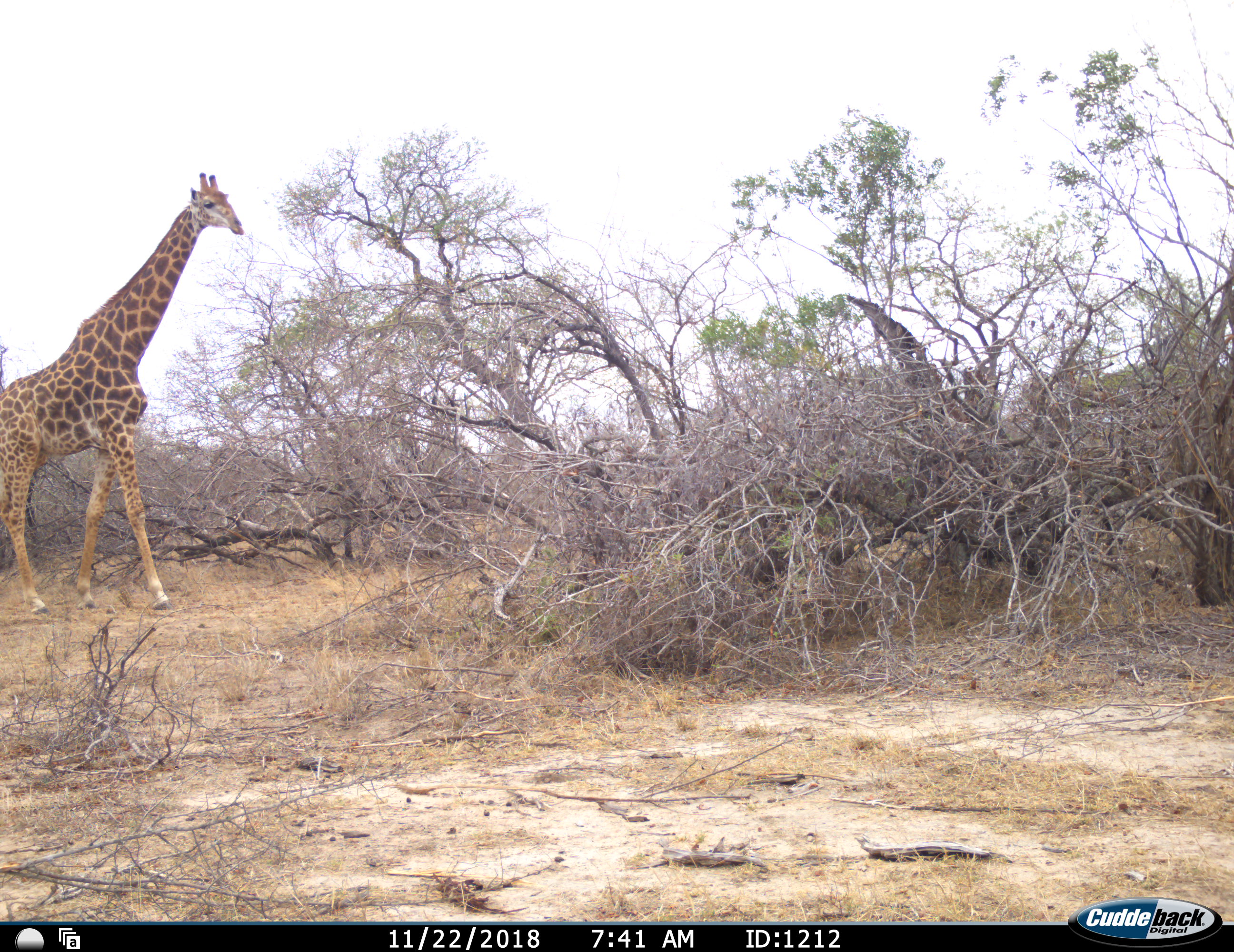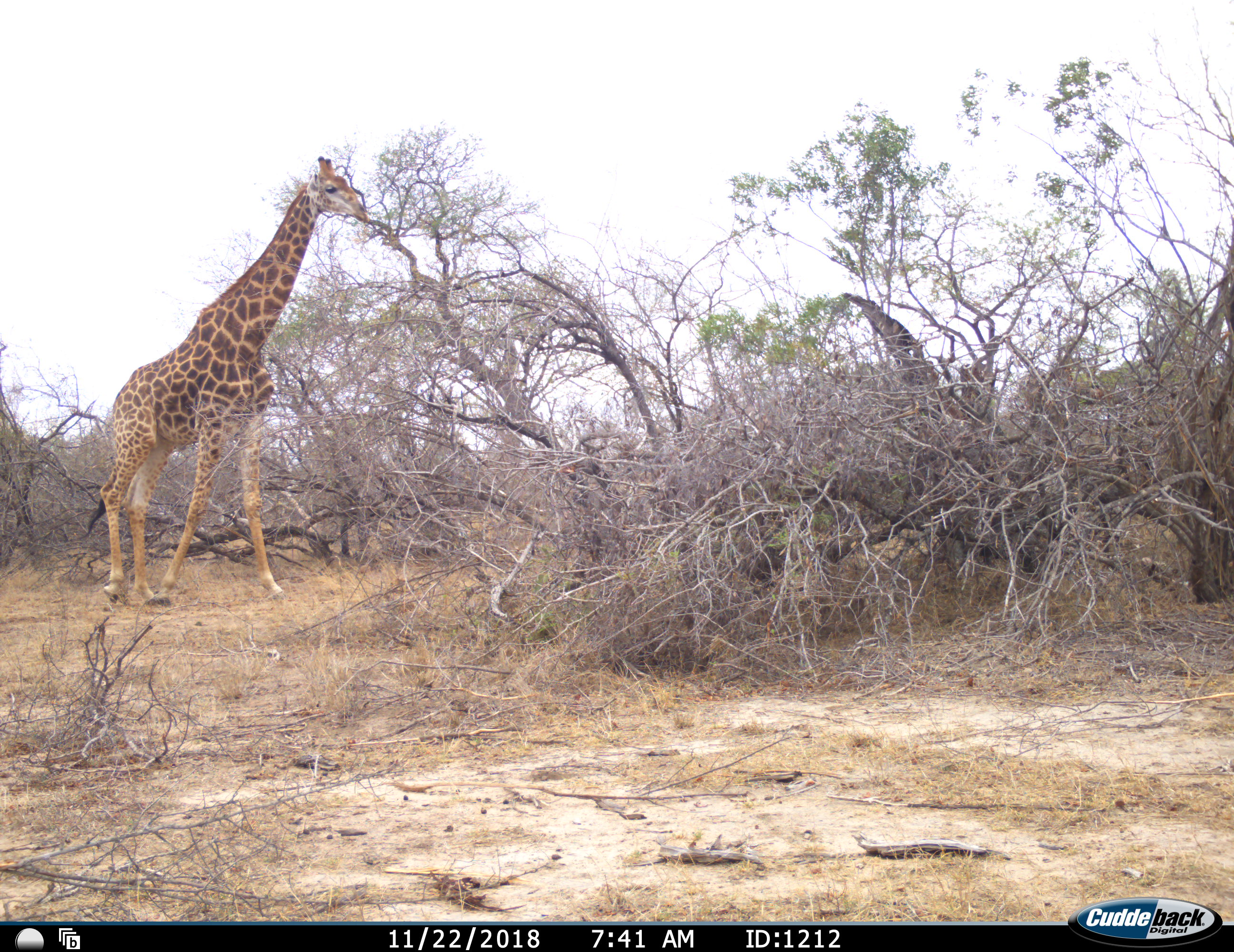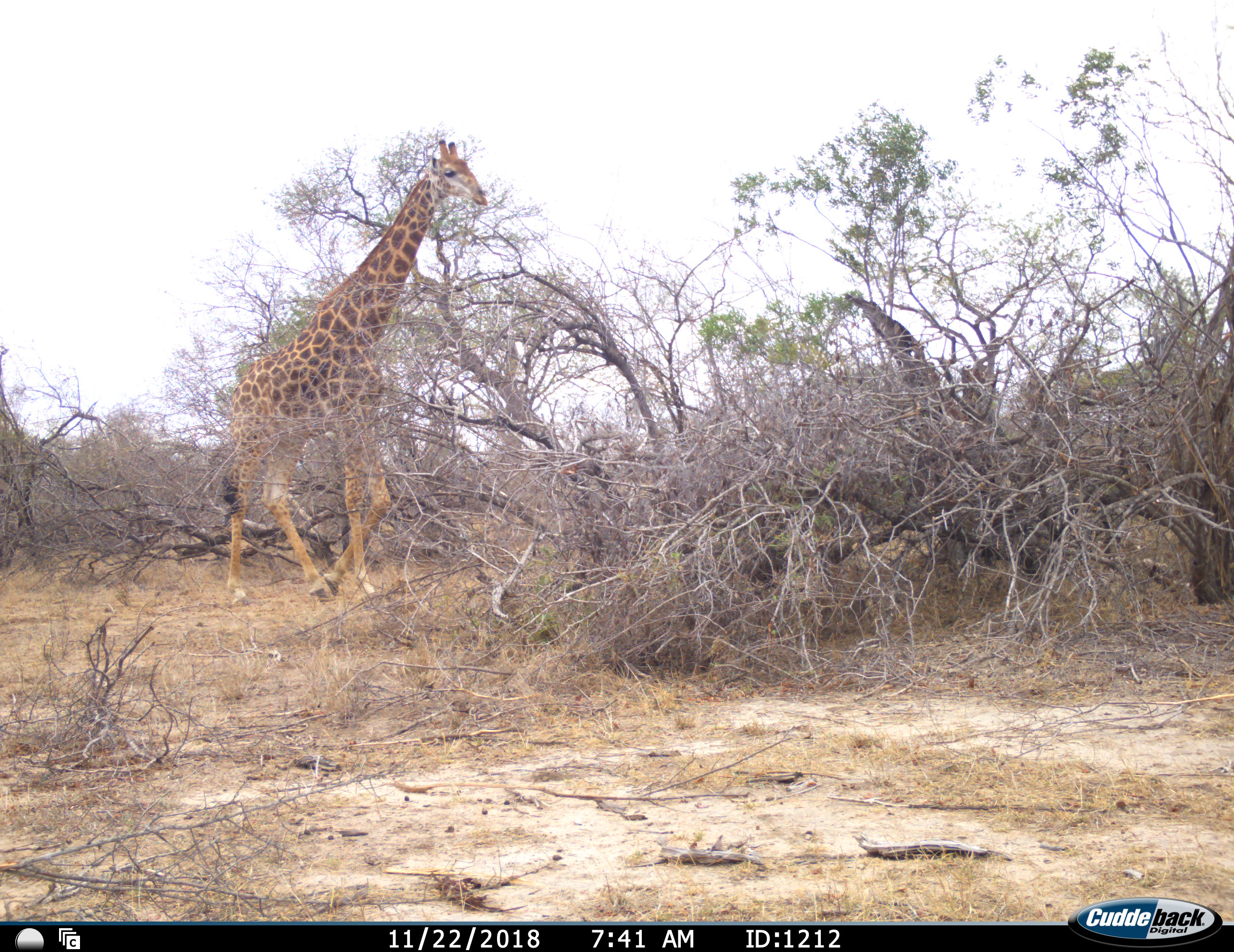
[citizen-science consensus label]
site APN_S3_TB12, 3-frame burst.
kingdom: Animalia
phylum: Chordata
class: Mammalia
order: Artiodactyla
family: Giraffidae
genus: Giraffa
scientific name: Giraffa camelopardalis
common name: giraffe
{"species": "giraffe (Giraffa camelopardalis)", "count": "1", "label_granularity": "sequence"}